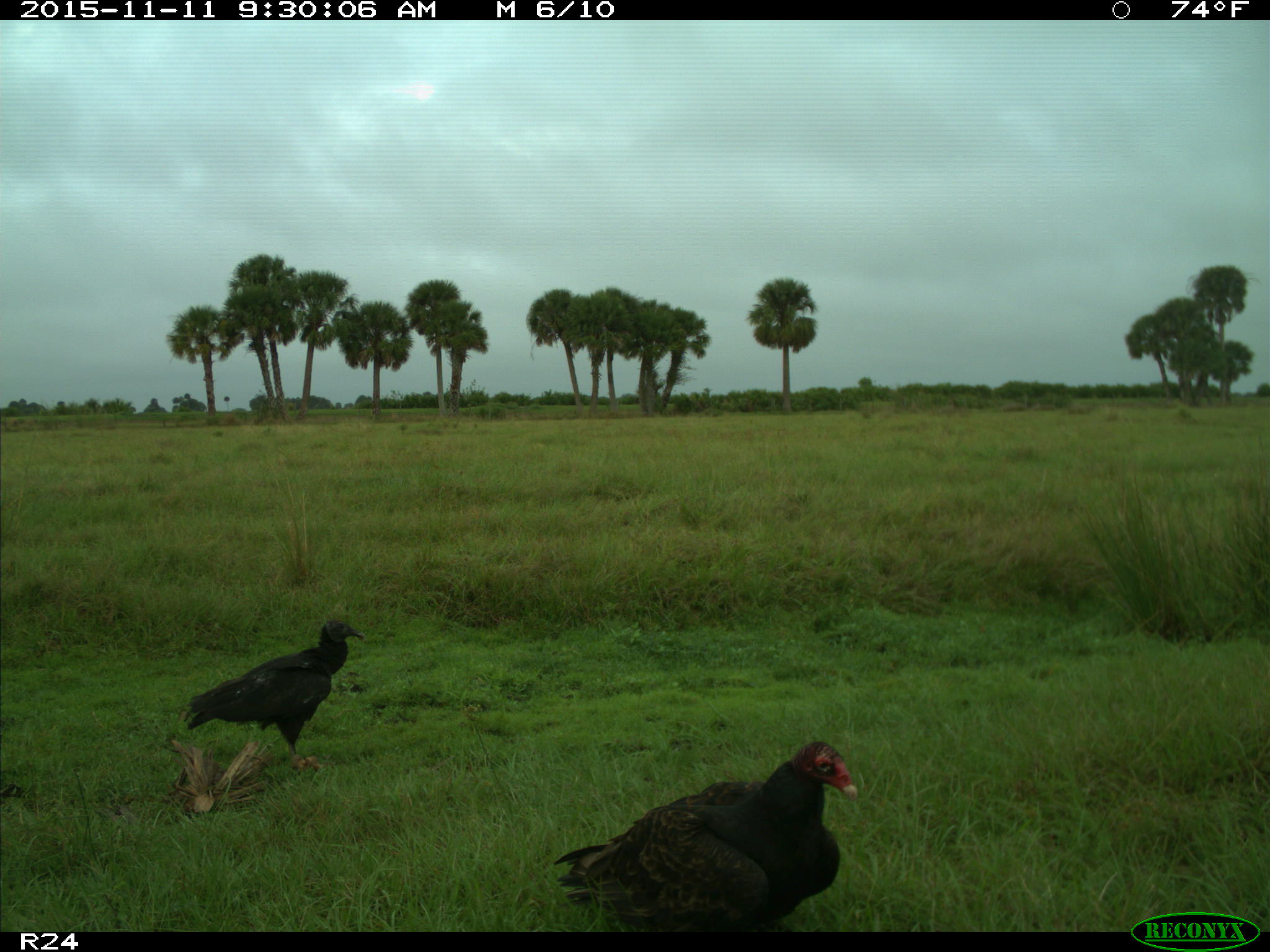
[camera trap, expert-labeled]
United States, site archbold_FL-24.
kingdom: Animalia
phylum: Chordata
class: Aves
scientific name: Aves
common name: birds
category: unidentified bird